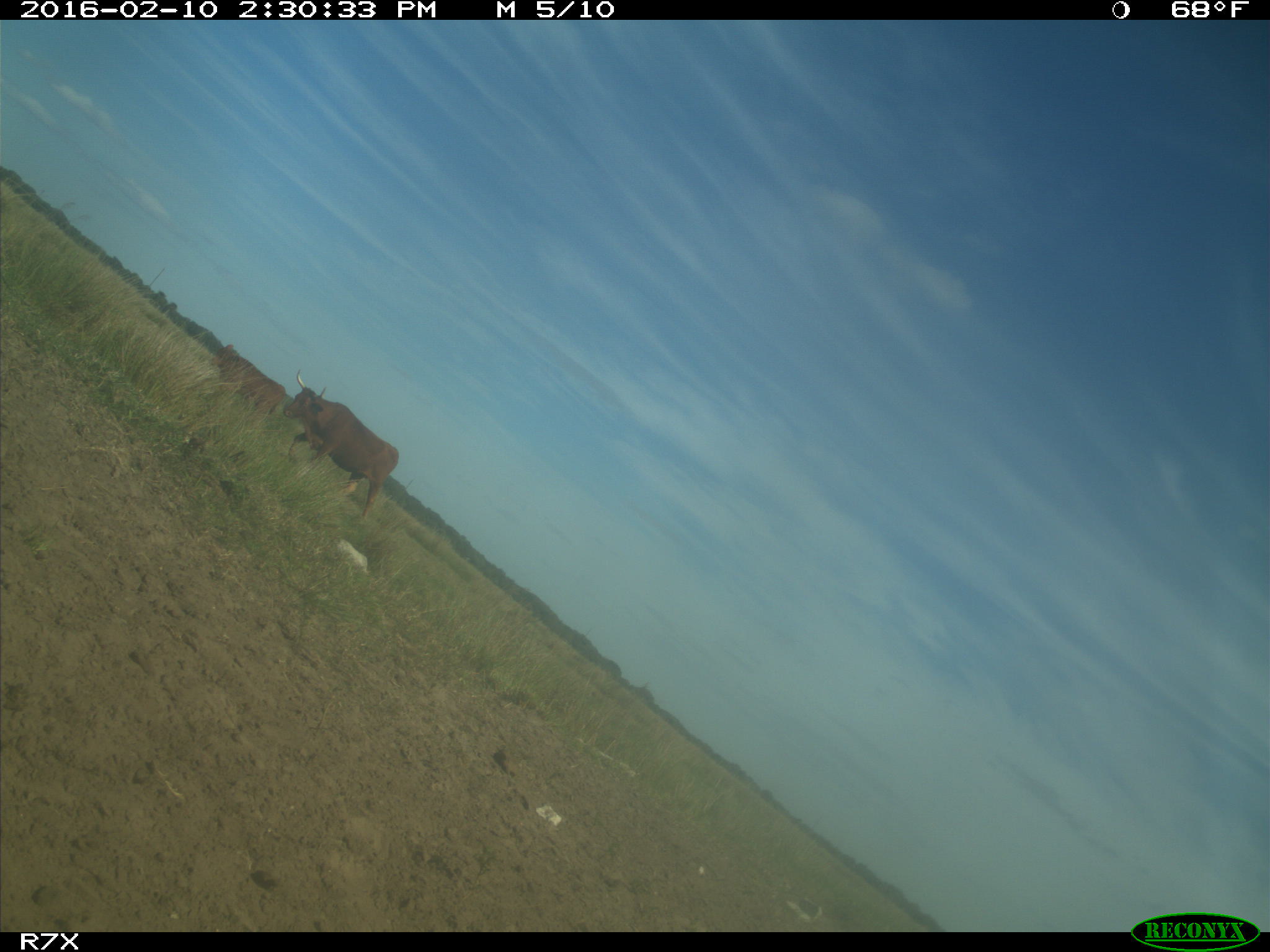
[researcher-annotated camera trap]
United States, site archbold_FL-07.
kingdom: Animalia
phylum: Chordata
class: Mammalia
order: Artiodactyla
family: Bovidae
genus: Bos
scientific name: Bos taurus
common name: domestic cow